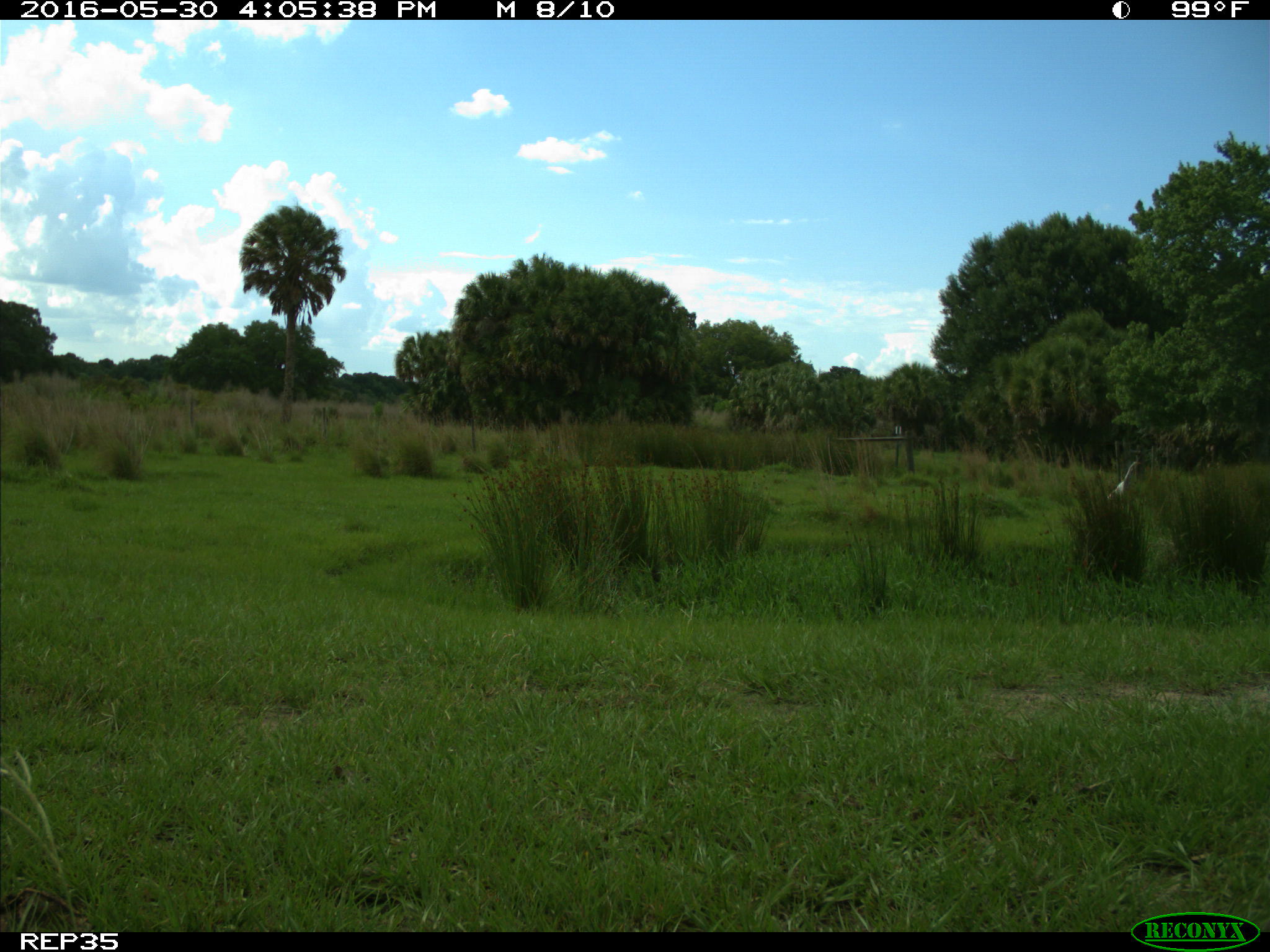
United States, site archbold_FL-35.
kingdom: Animalia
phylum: Chordata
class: Aves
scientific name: Aves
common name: birds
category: unidentified bird